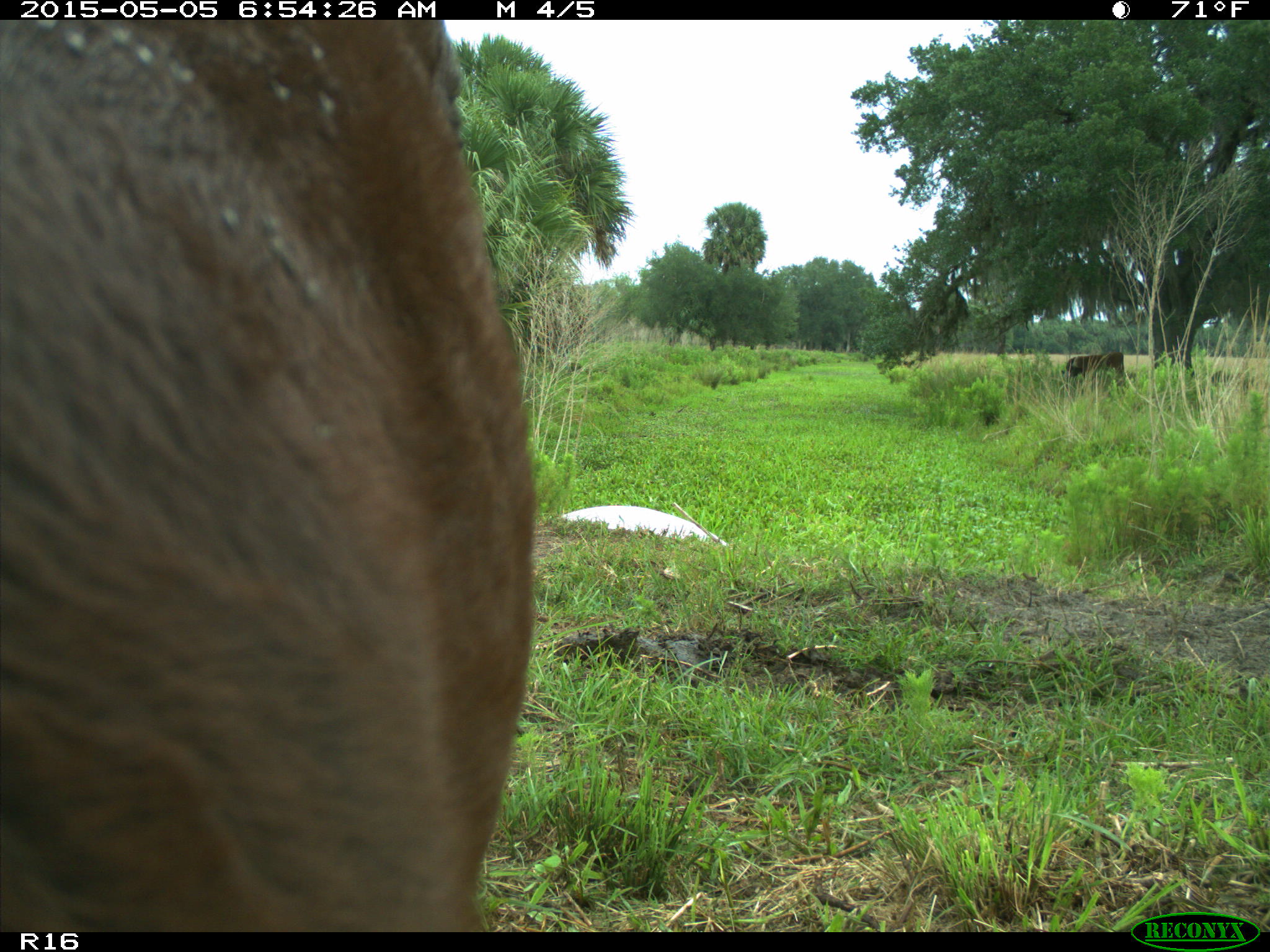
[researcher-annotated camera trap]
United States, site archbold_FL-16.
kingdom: Animalia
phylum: Chordata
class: Mammalia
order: Artiodactyla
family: Bovidae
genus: Bos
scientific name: Bos taurus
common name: domestic cow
Bos taurus (domestic cow).